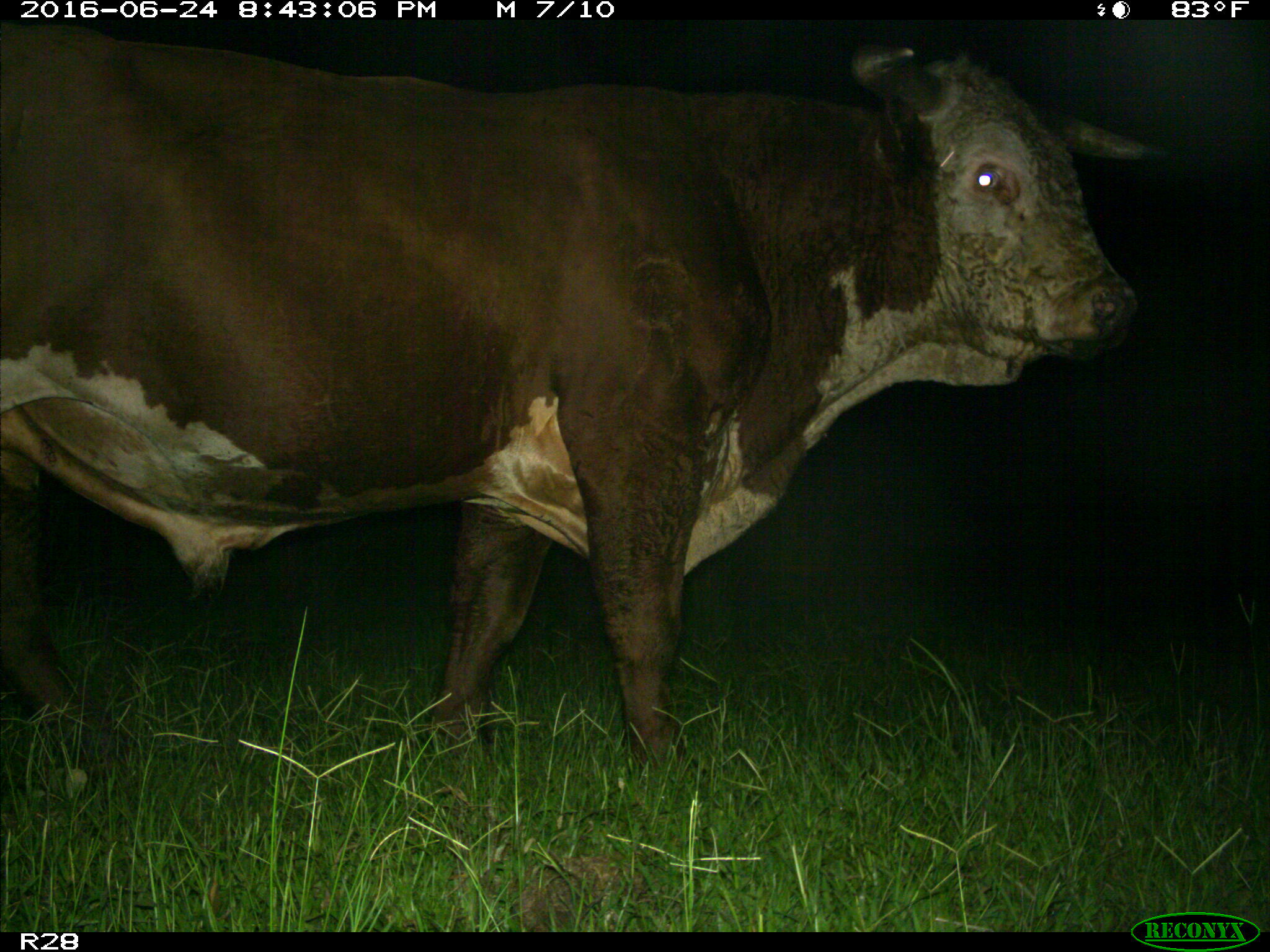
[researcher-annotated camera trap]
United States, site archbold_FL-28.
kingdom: Animalia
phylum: Chordata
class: Mammalia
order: Artiodactyla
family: Bovidae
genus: Bos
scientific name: Bos taurus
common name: domestic cow